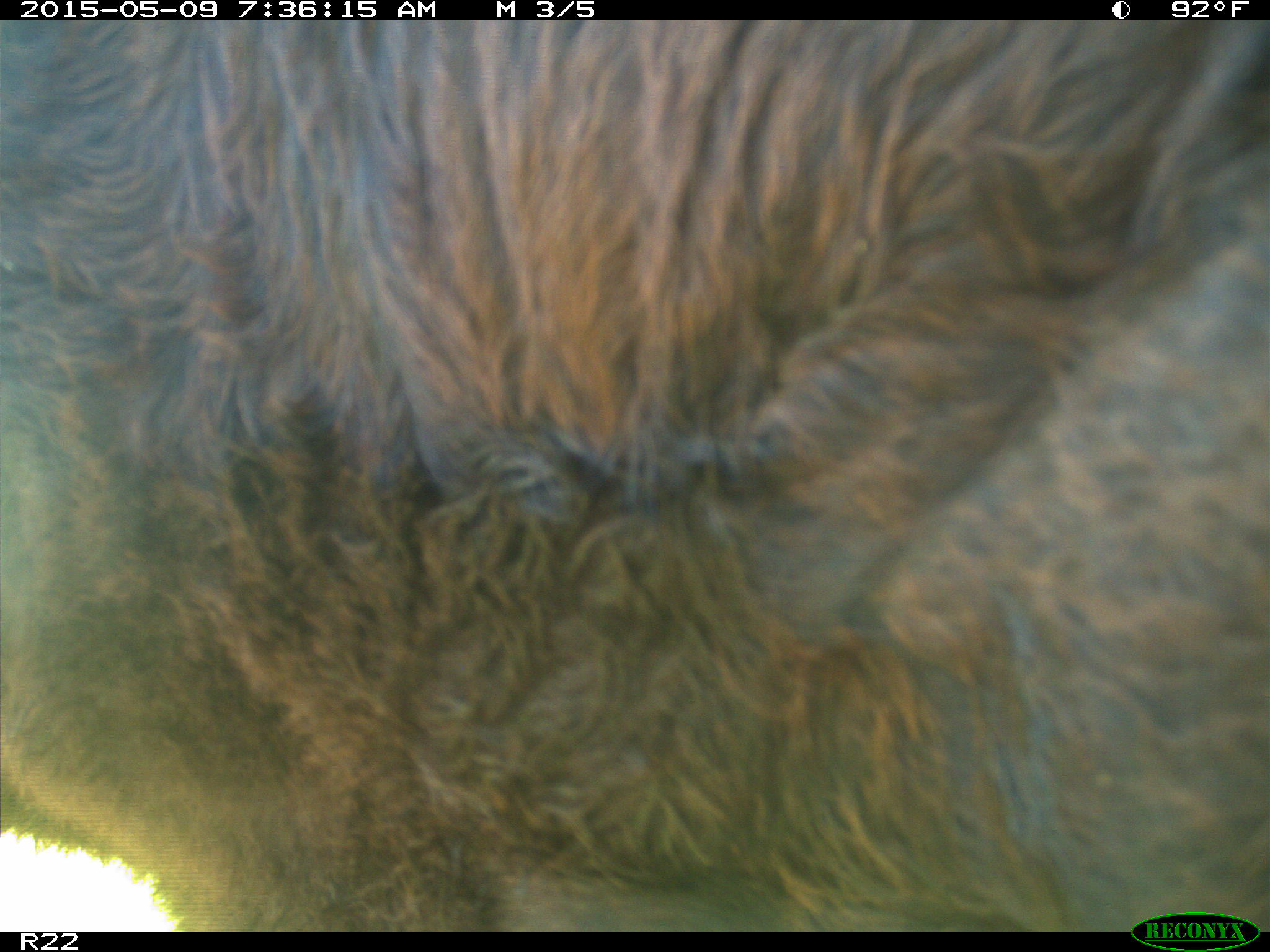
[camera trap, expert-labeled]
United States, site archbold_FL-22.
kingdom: Animalia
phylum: Chordata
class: Mammalia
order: Artiodactyla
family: Bovidae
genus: Bos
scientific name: Bos taurus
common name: domestic cow